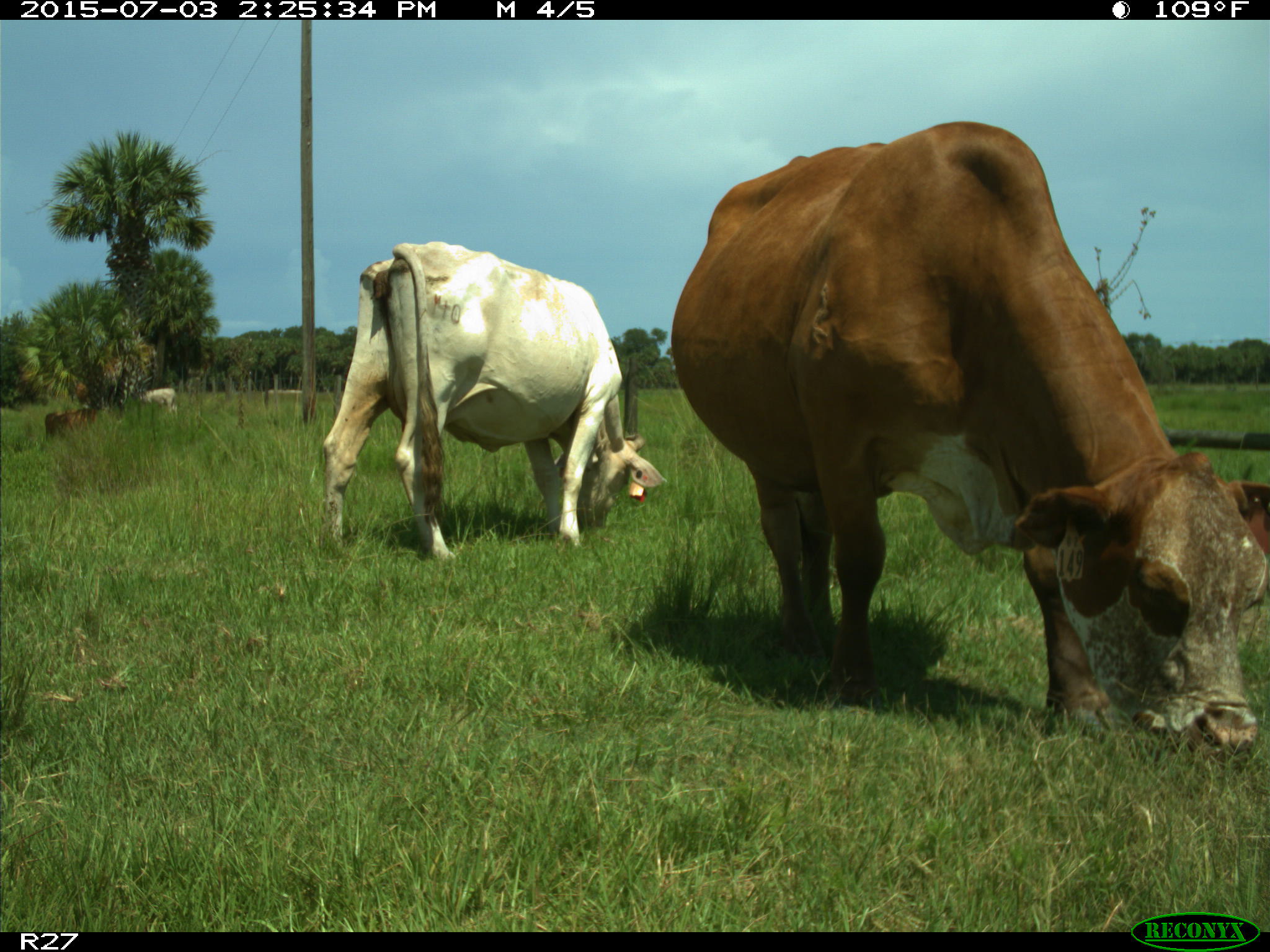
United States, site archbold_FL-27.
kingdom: Animalia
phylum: Chordata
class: Mammalia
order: Artiodactyla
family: Bovidae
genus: Bos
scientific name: Bos taurus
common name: domestic cow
Bos taurus (domestic cow).